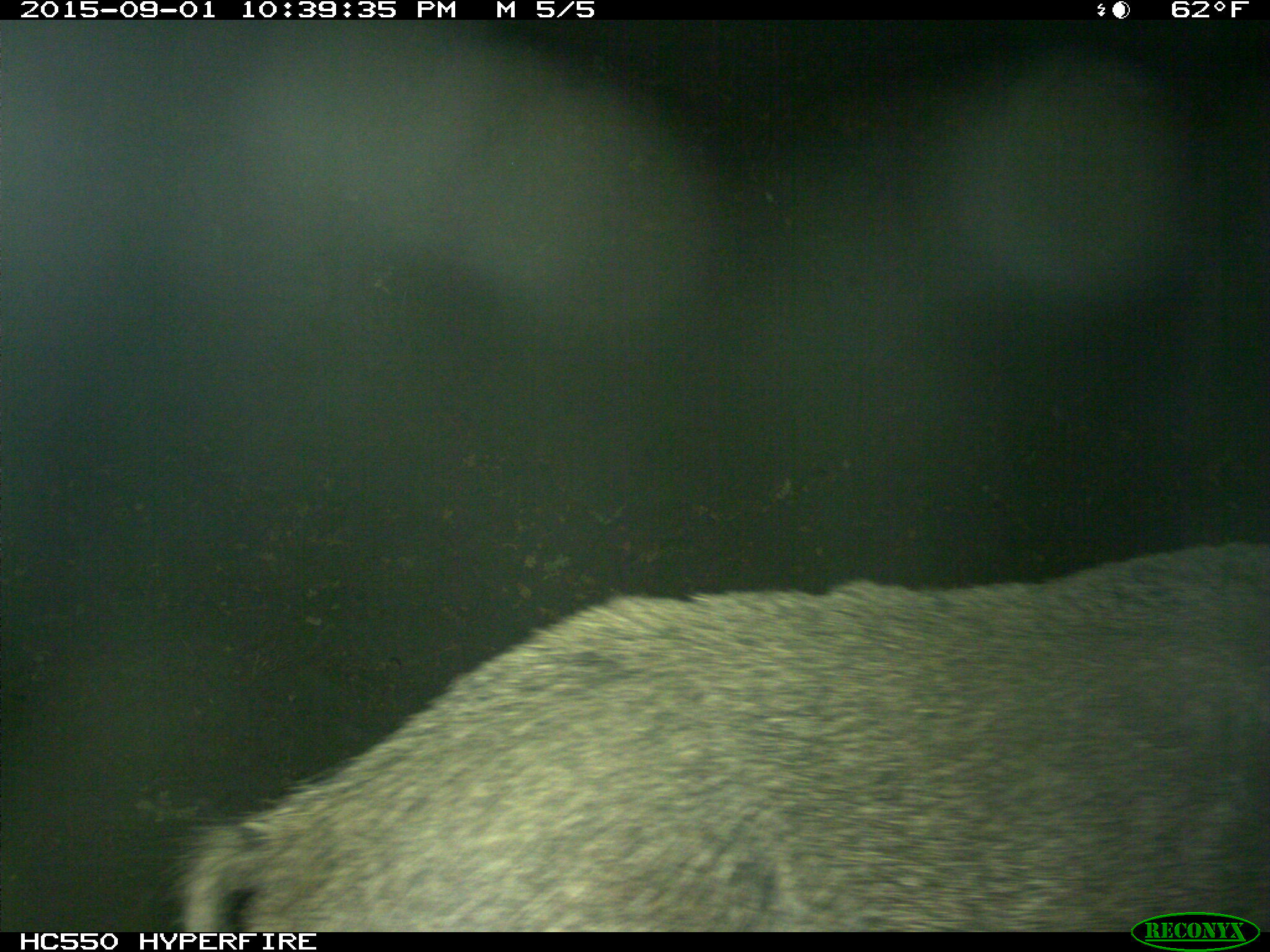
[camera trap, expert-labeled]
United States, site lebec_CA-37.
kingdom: Animalia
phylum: Chordata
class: Mammalia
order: Artiodactyla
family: Suidae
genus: Sus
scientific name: Sus scrofa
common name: wild boar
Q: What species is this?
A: Sus scrofa (wild boar).